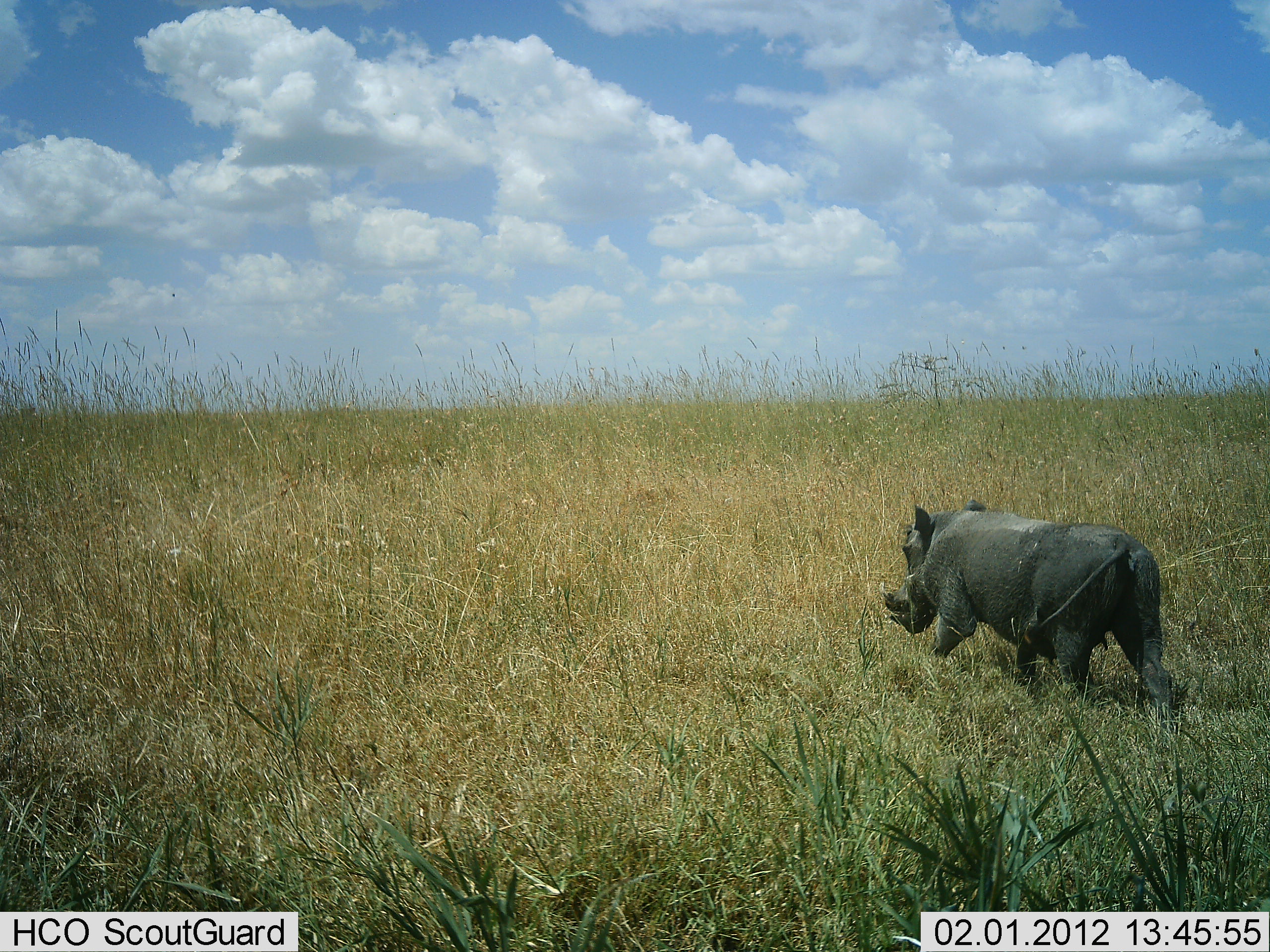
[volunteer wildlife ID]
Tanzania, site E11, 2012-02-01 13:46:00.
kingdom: Animalia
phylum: Chordata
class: Mammalia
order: Artiodactyla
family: Suidae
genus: Phacochoerus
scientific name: Phacochoerus africanus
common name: warthog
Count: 1.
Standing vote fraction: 7%.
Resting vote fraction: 0%.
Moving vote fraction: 93%.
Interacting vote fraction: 0%.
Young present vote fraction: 0%.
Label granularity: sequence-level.